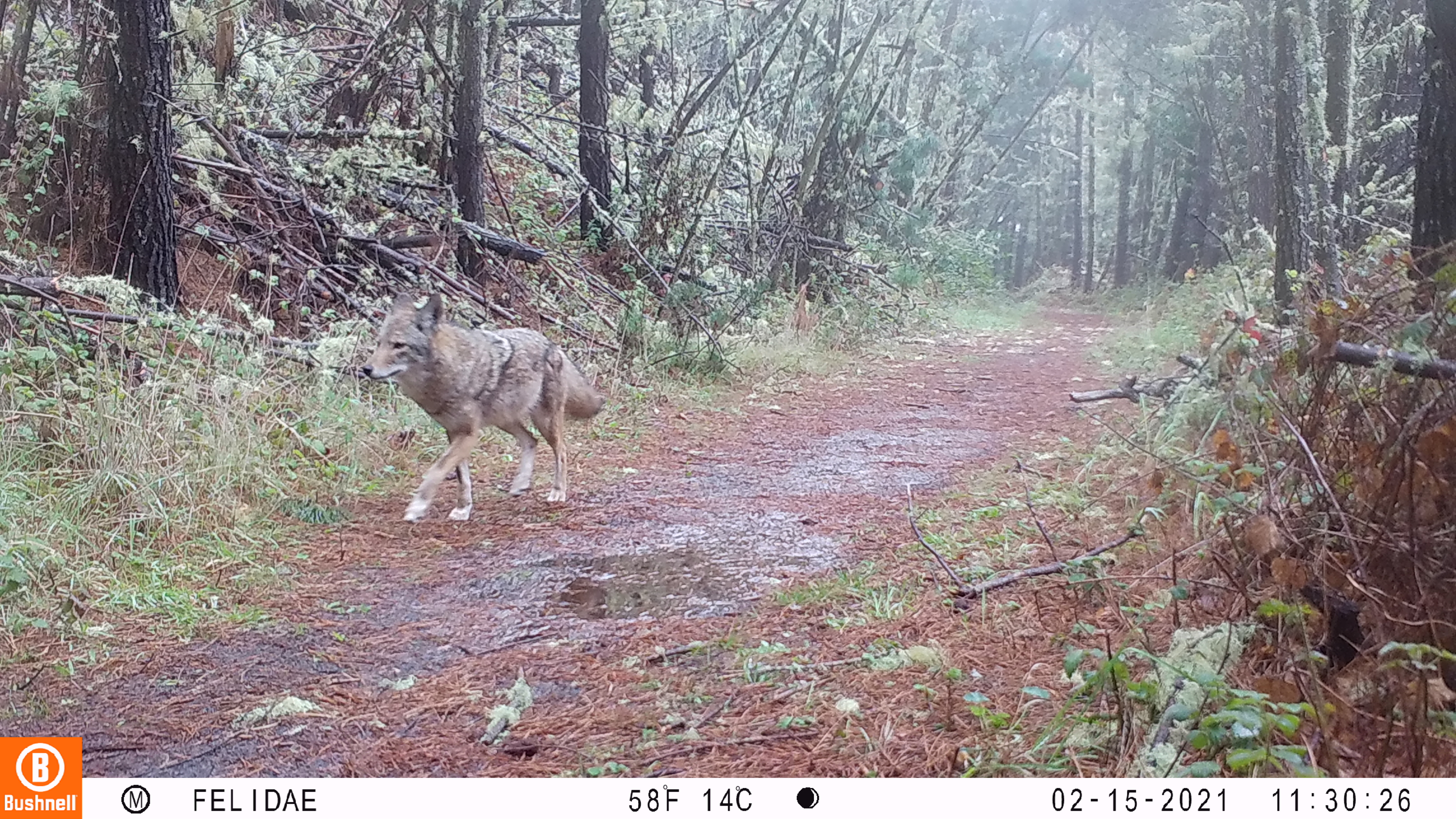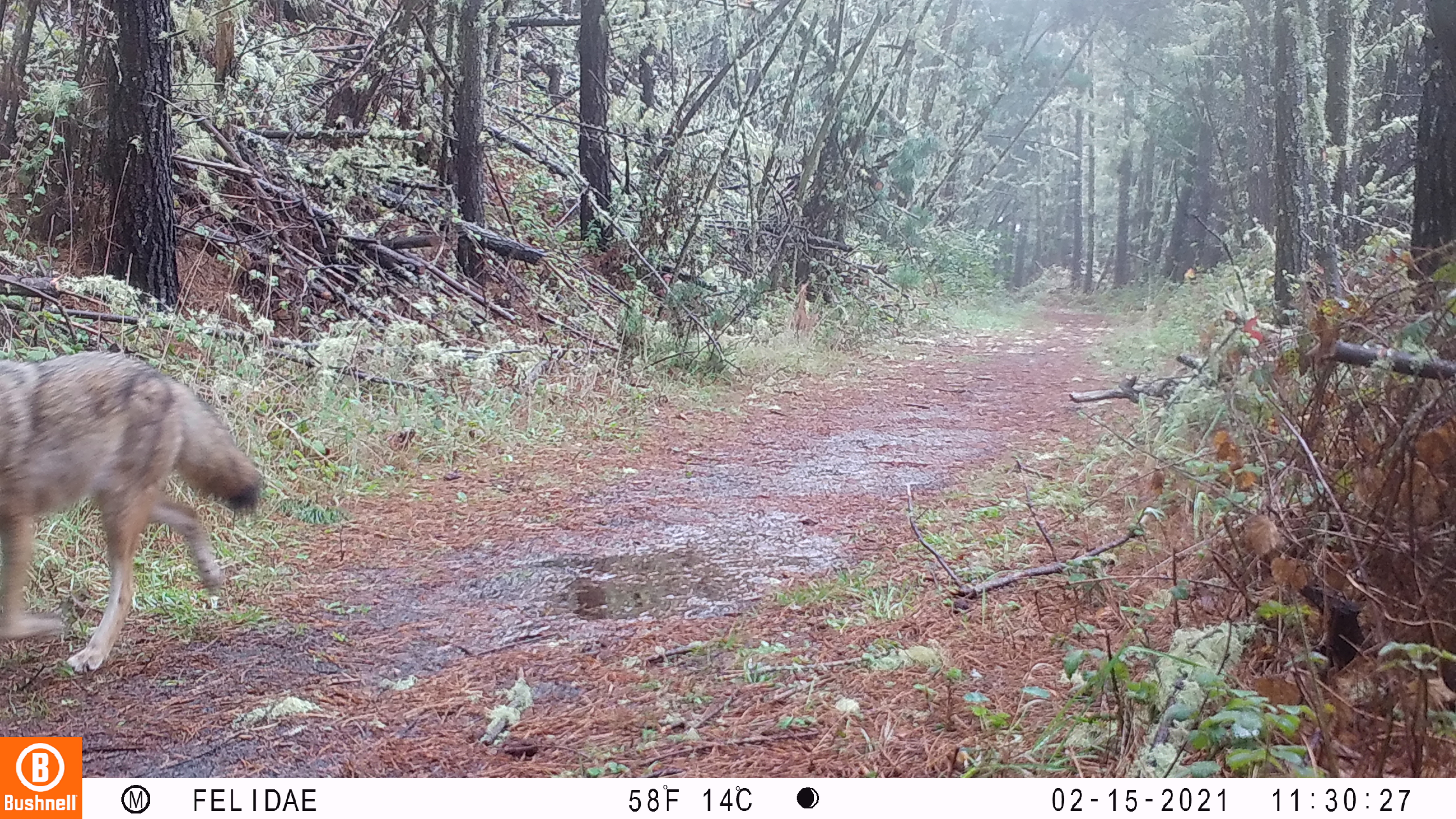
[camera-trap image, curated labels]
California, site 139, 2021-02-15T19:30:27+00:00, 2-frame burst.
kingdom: Animalia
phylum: Chordata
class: Mammalia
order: Carnivora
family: Canidae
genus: Canis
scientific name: Canis latrans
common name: coyote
Coyote (Canis latrans).